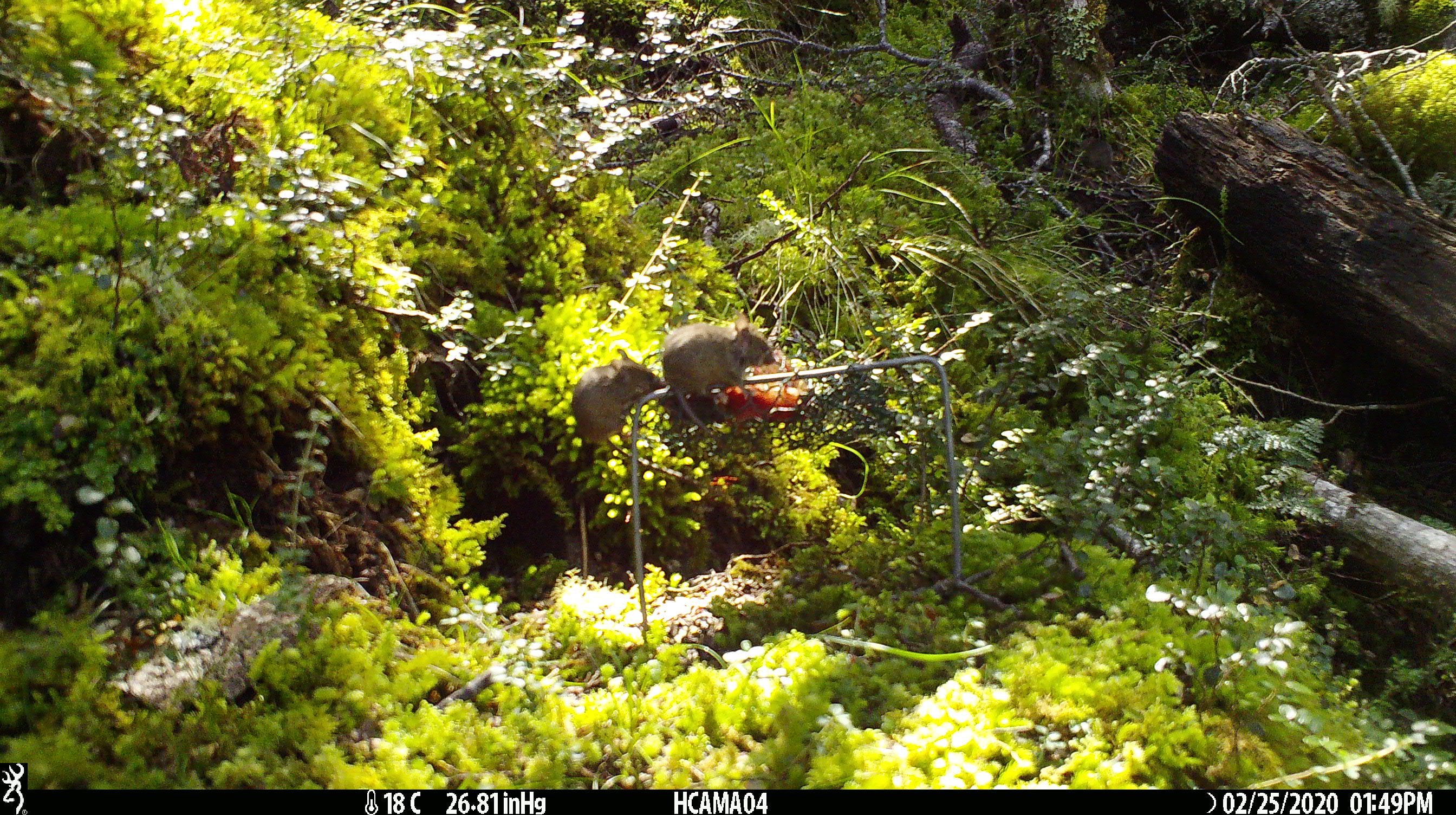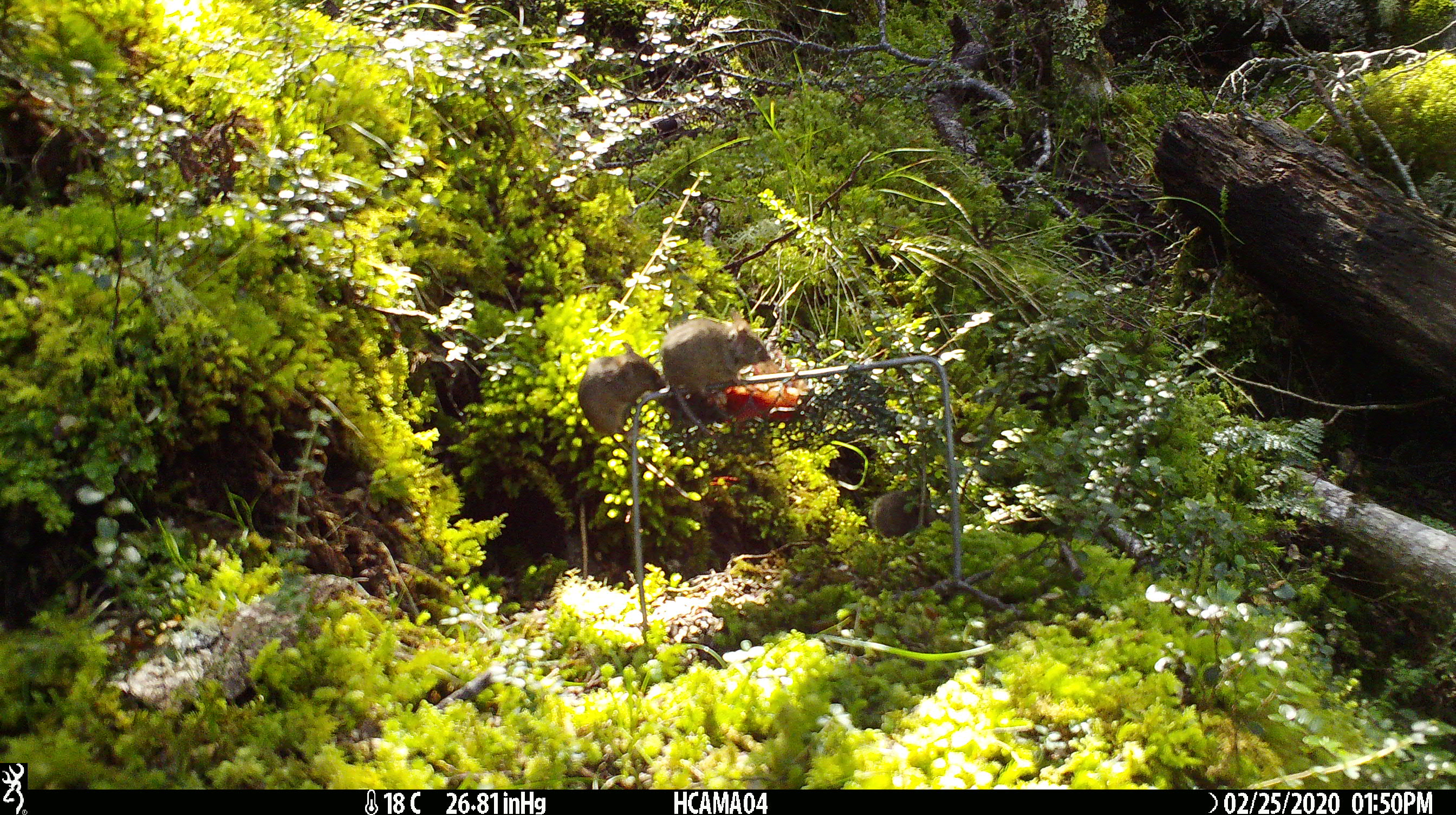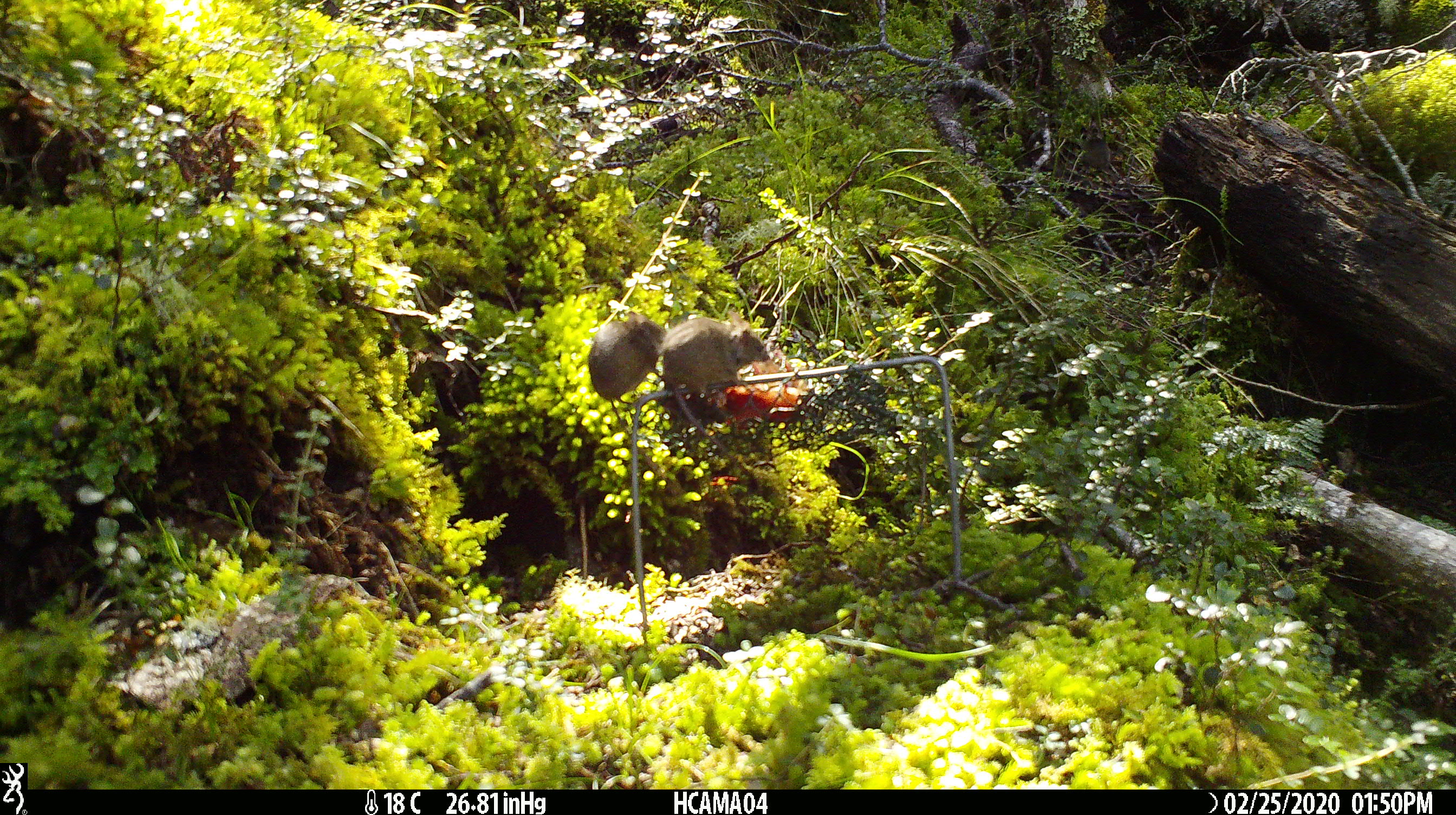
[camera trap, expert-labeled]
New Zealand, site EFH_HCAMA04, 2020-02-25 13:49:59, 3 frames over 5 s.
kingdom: Animalia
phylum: Chordata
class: Mammalia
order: Rodentia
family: Muridae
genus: Mus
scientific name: Mus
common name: mouse